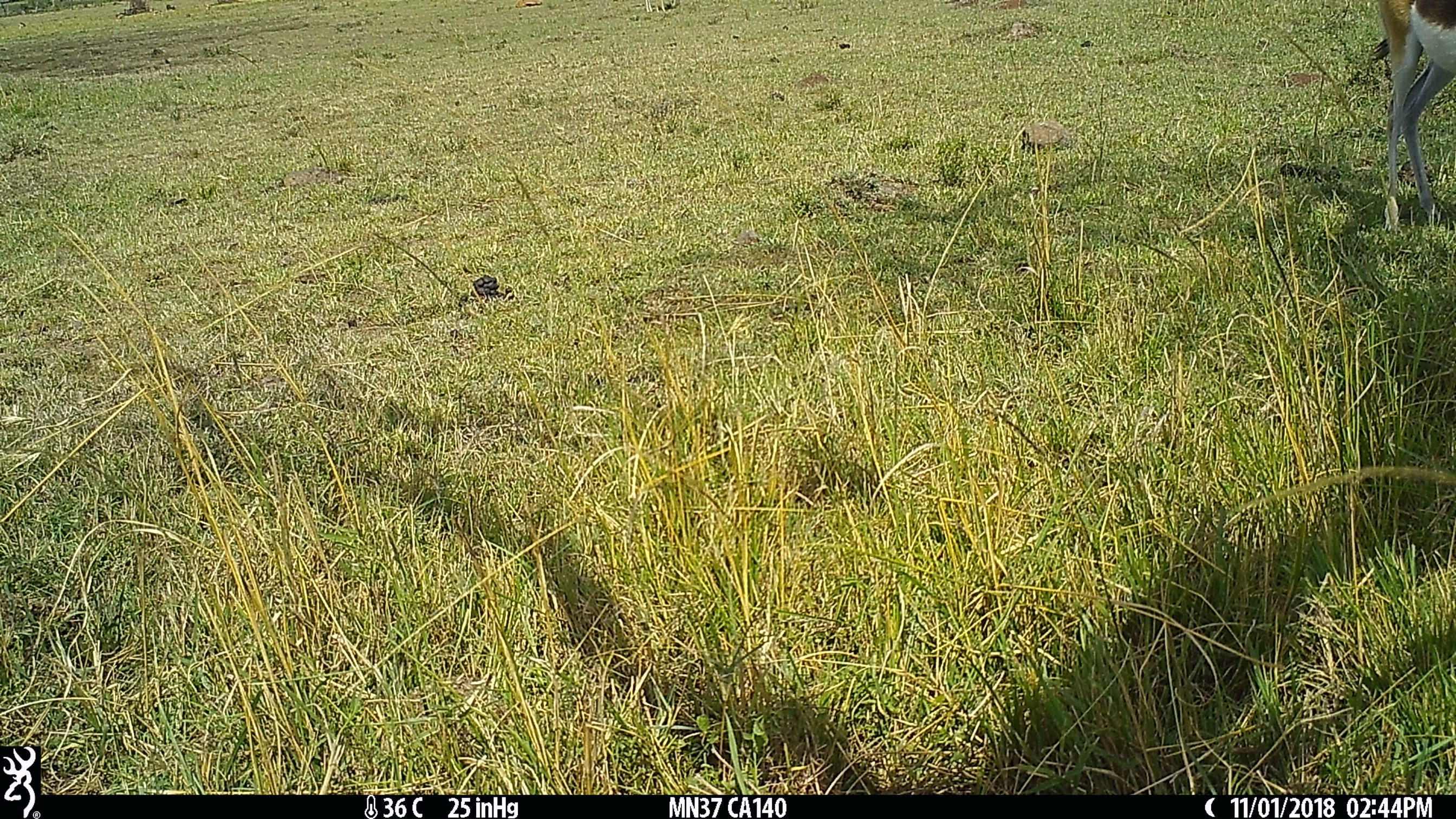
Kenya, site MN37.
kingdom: Animalia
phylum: Chordata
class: Mammalia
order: Artiodactyla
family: Bovidae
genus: Eudorcas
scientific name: Eudorcas thomsonii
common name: thomon's gazelle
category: gazelle thomsons